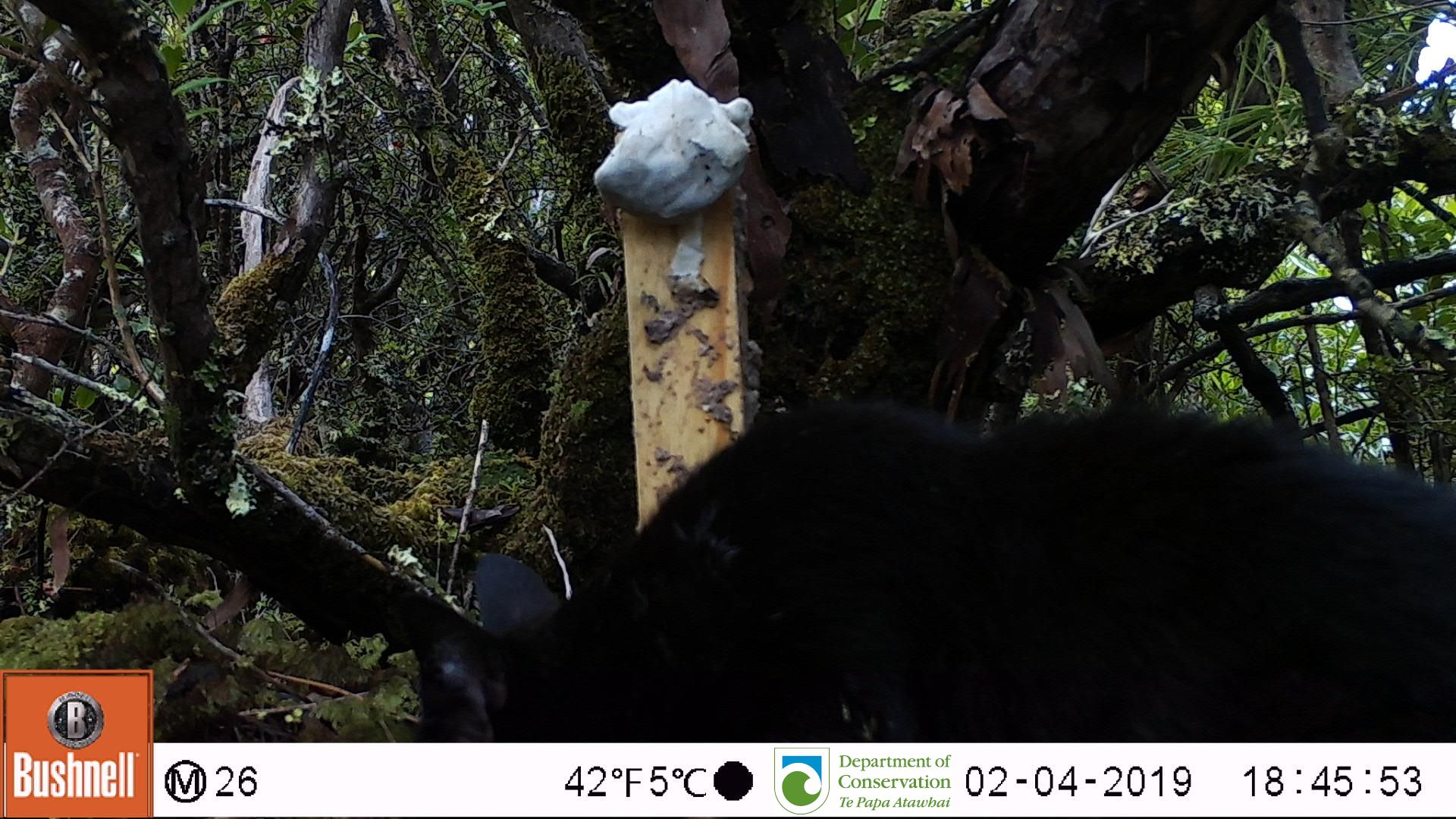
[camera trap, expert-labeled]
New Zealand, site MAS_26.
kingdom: Animalia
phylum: Chordata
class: Mammalia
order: Carnivora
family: Felidae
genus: Felis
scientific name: Felis catus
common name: domestic cat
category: cat